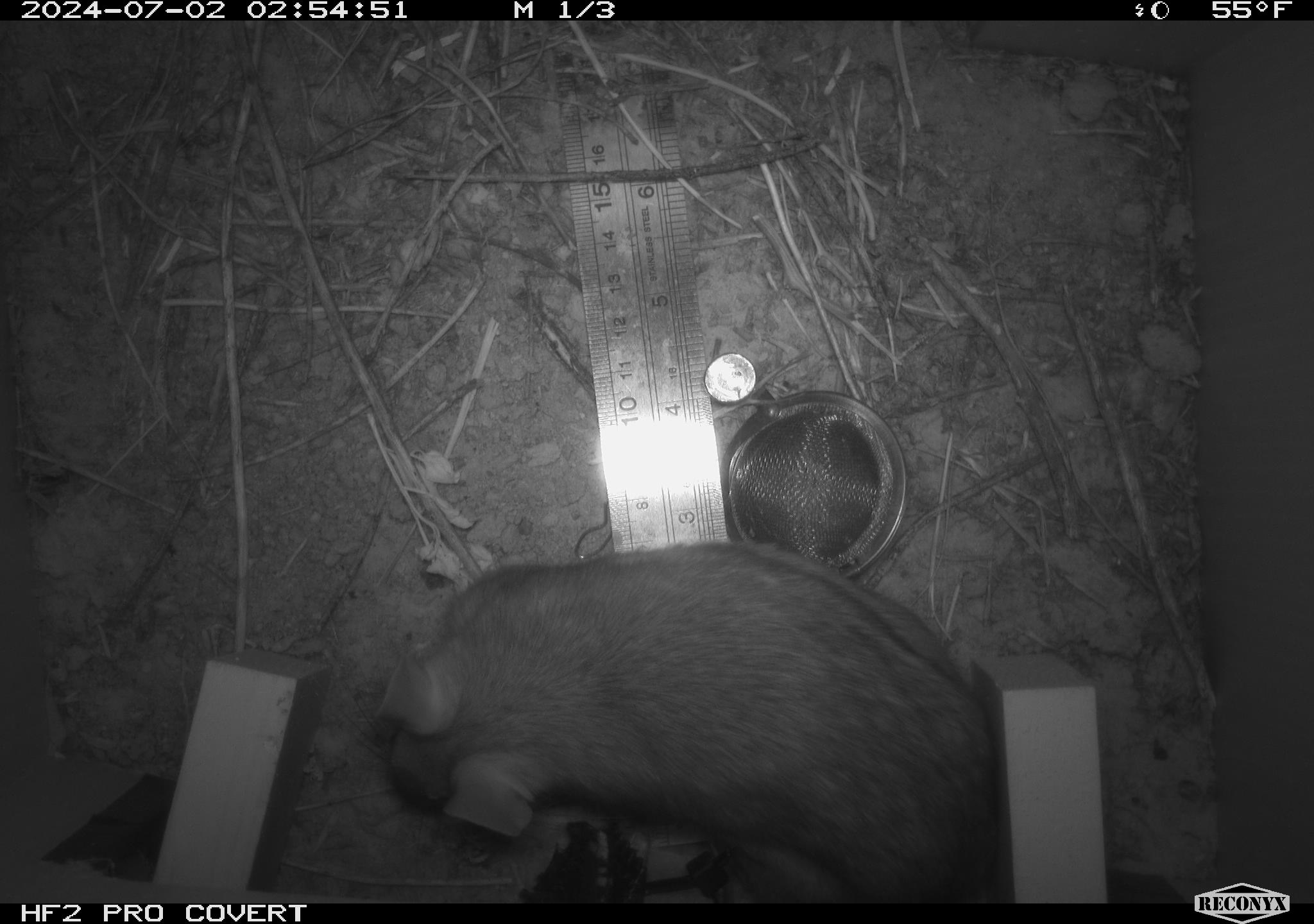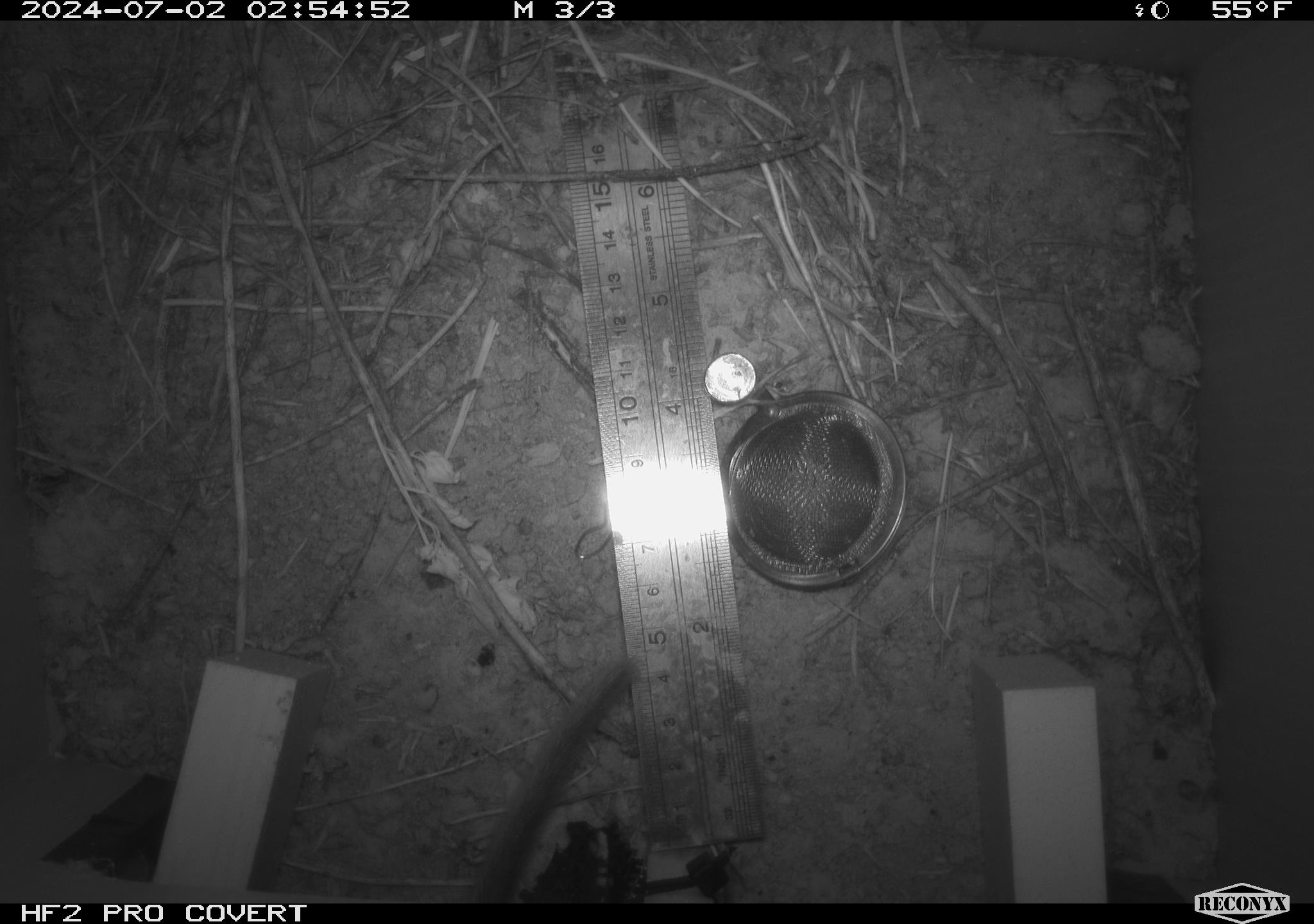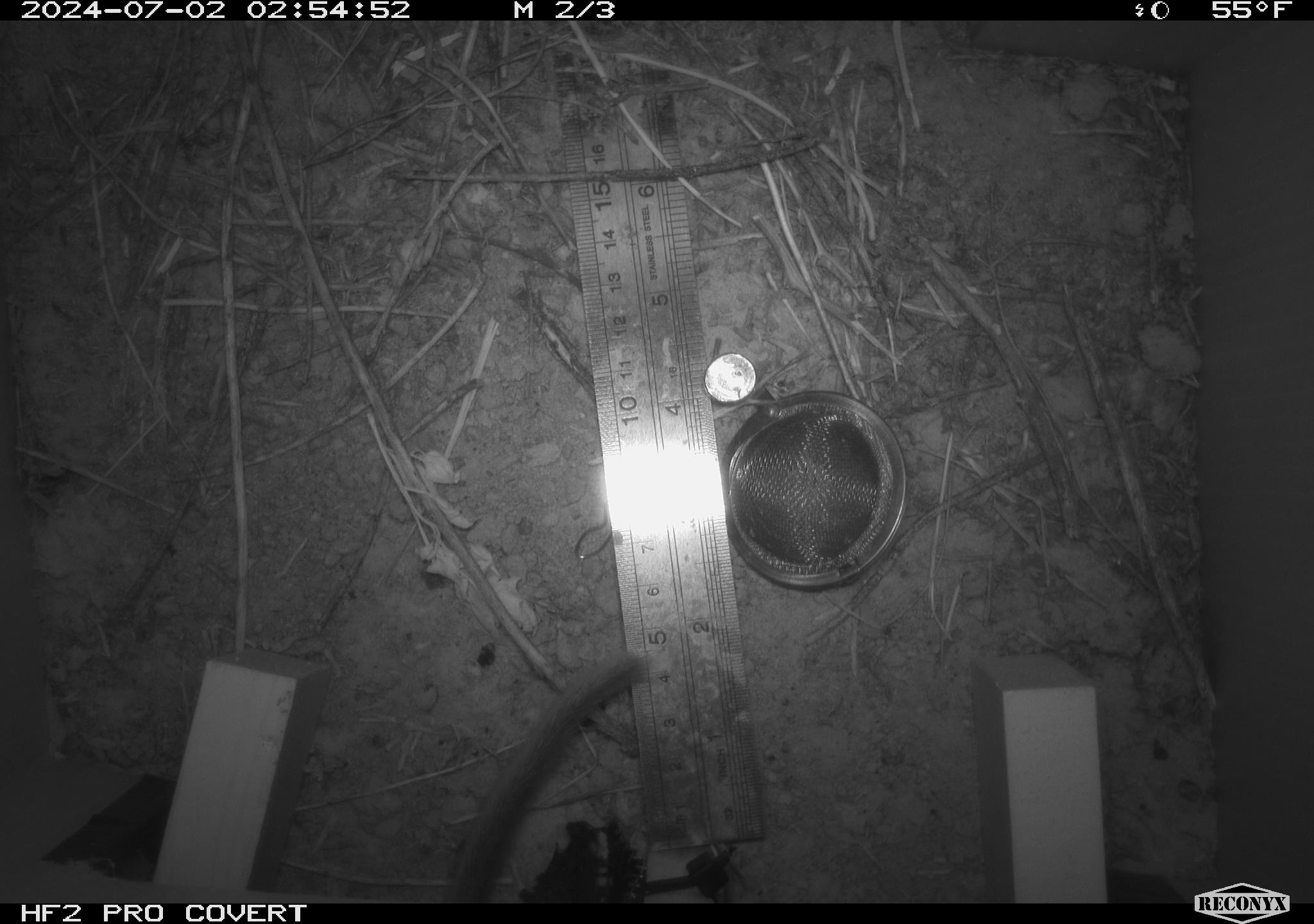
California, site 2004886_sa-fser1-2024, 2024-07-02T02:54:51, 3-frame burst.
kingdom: Animalia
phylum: Chordata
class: Mammalia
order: Rodentia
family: Cricetidae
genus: Neotoma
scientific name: Neotoma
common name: pack rat or woodrat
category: neotoma species